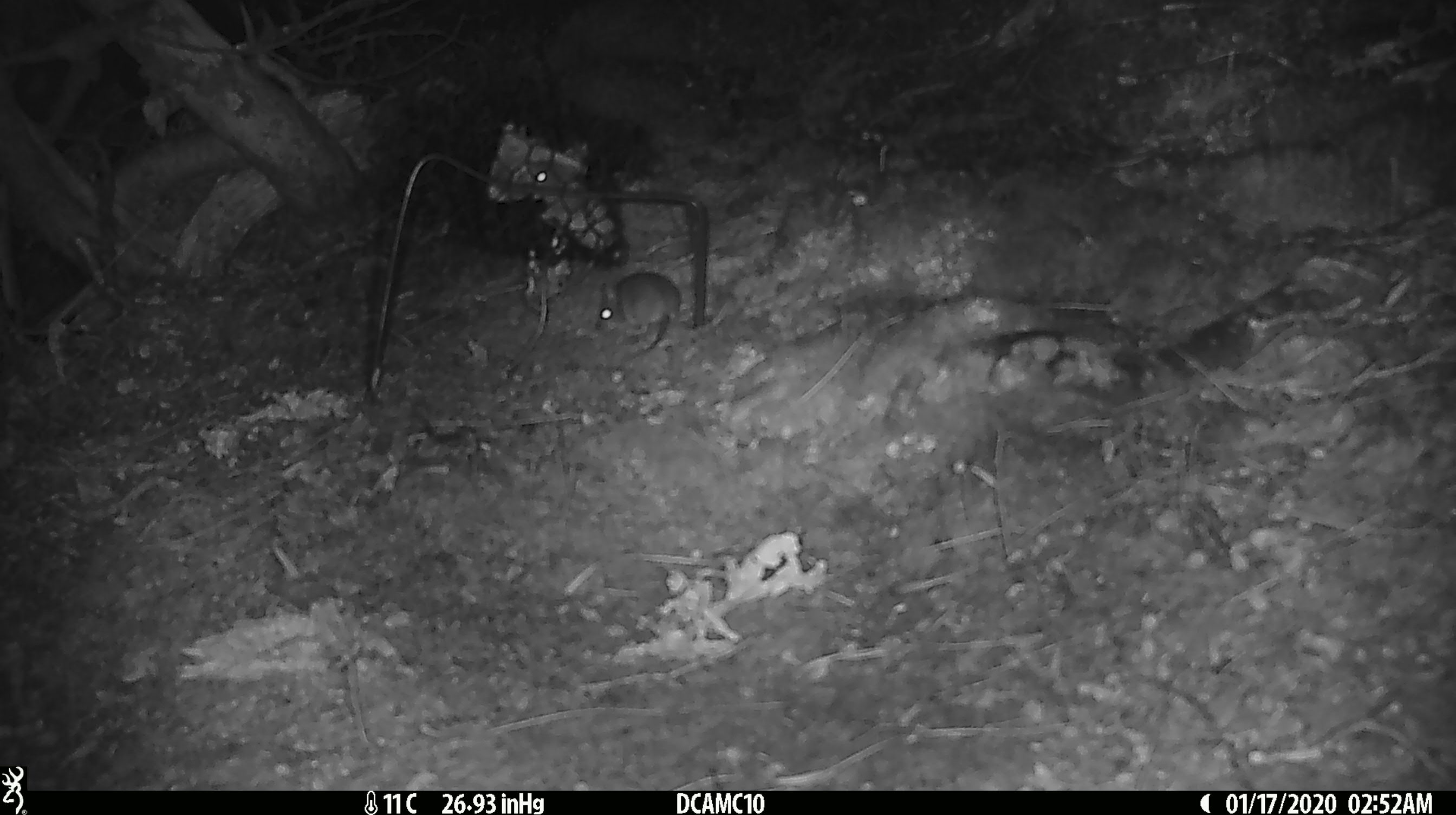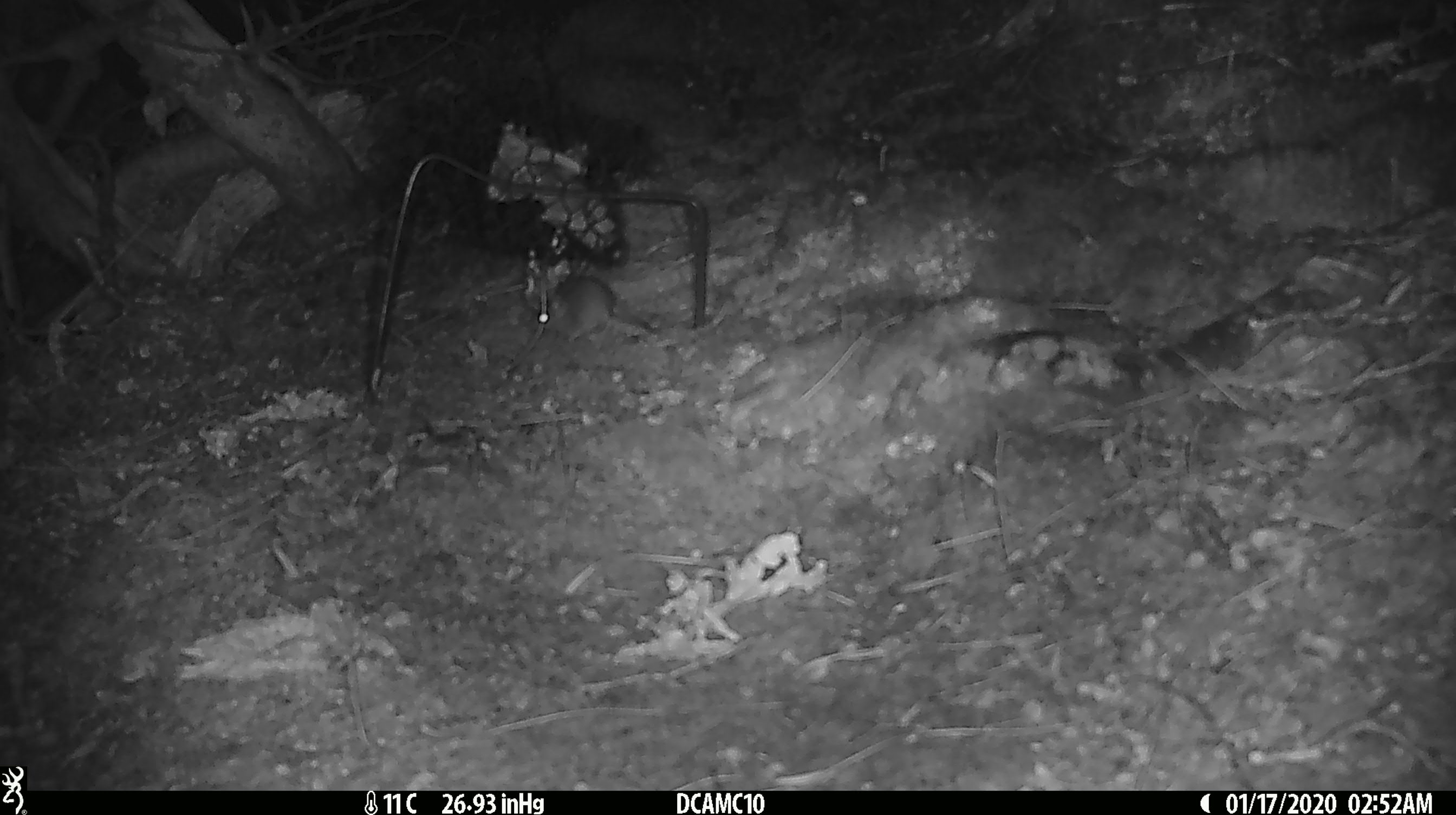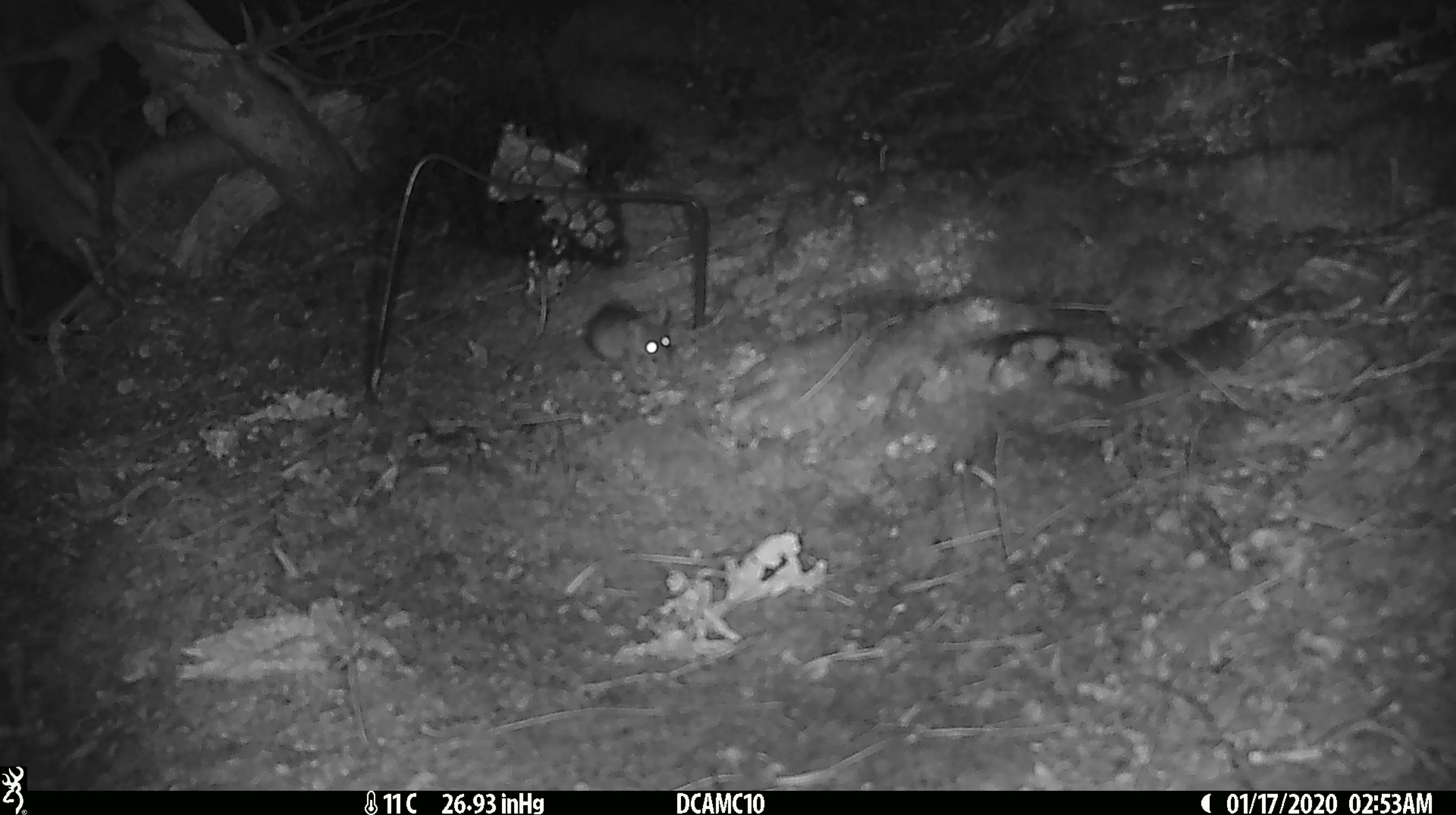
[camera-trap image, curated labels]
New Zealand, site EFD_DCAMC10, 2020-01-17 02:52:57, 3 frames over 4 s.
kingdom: Animalia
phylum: Chordata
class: Mammalia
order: Rodentia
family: Muridae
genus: Mus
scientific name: Mus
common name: mouse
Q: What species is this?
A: Mouse (Mus).